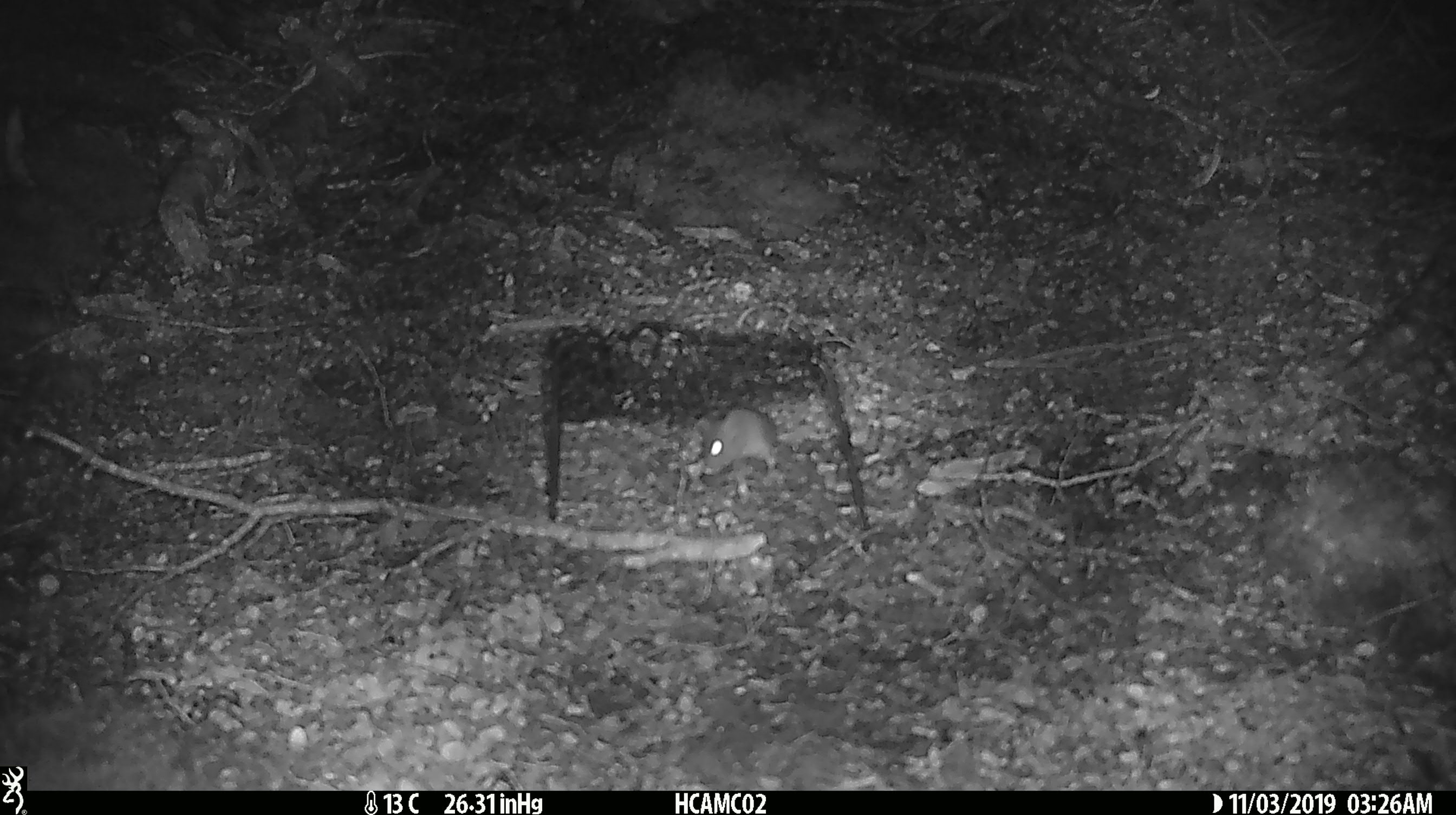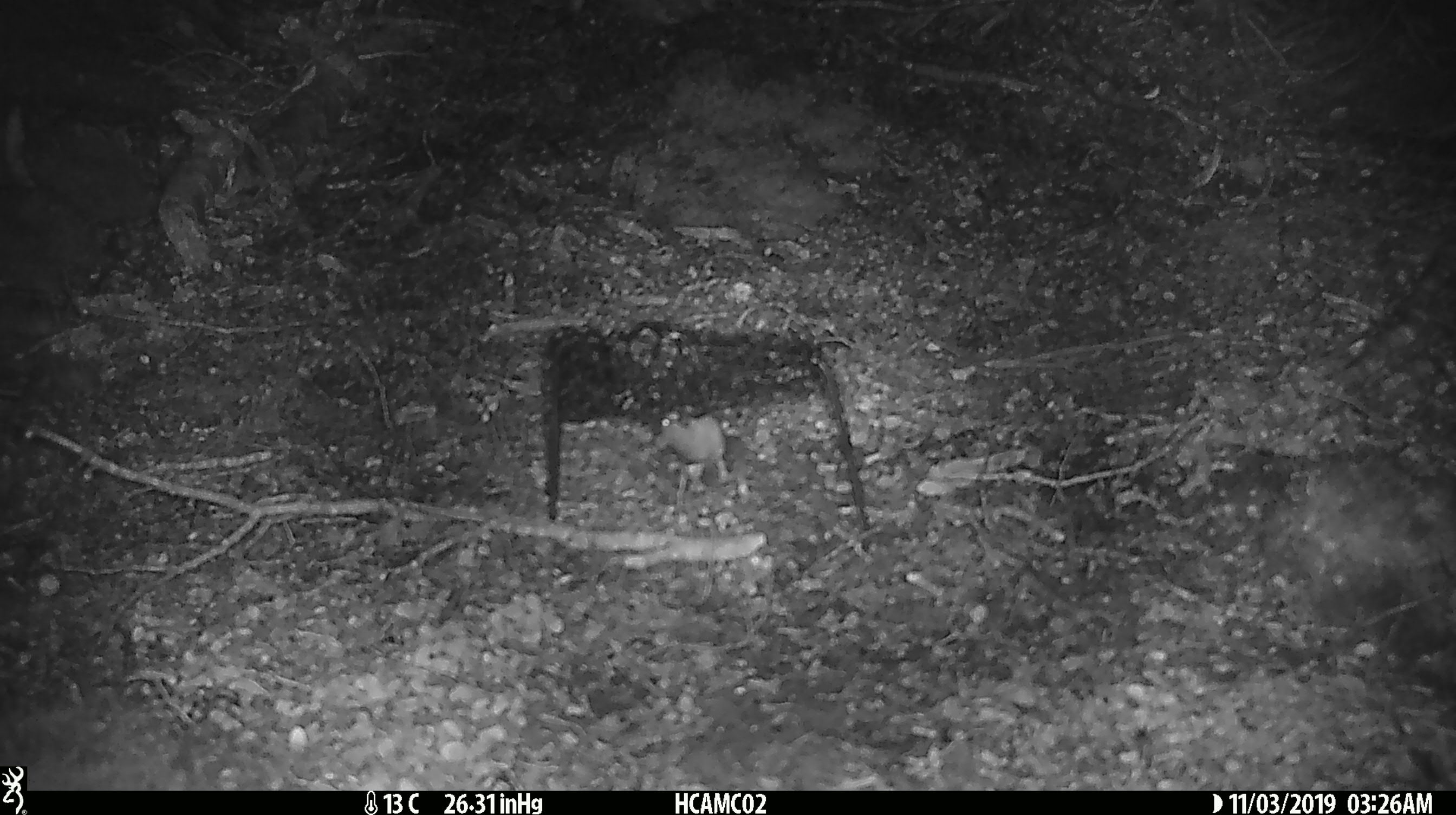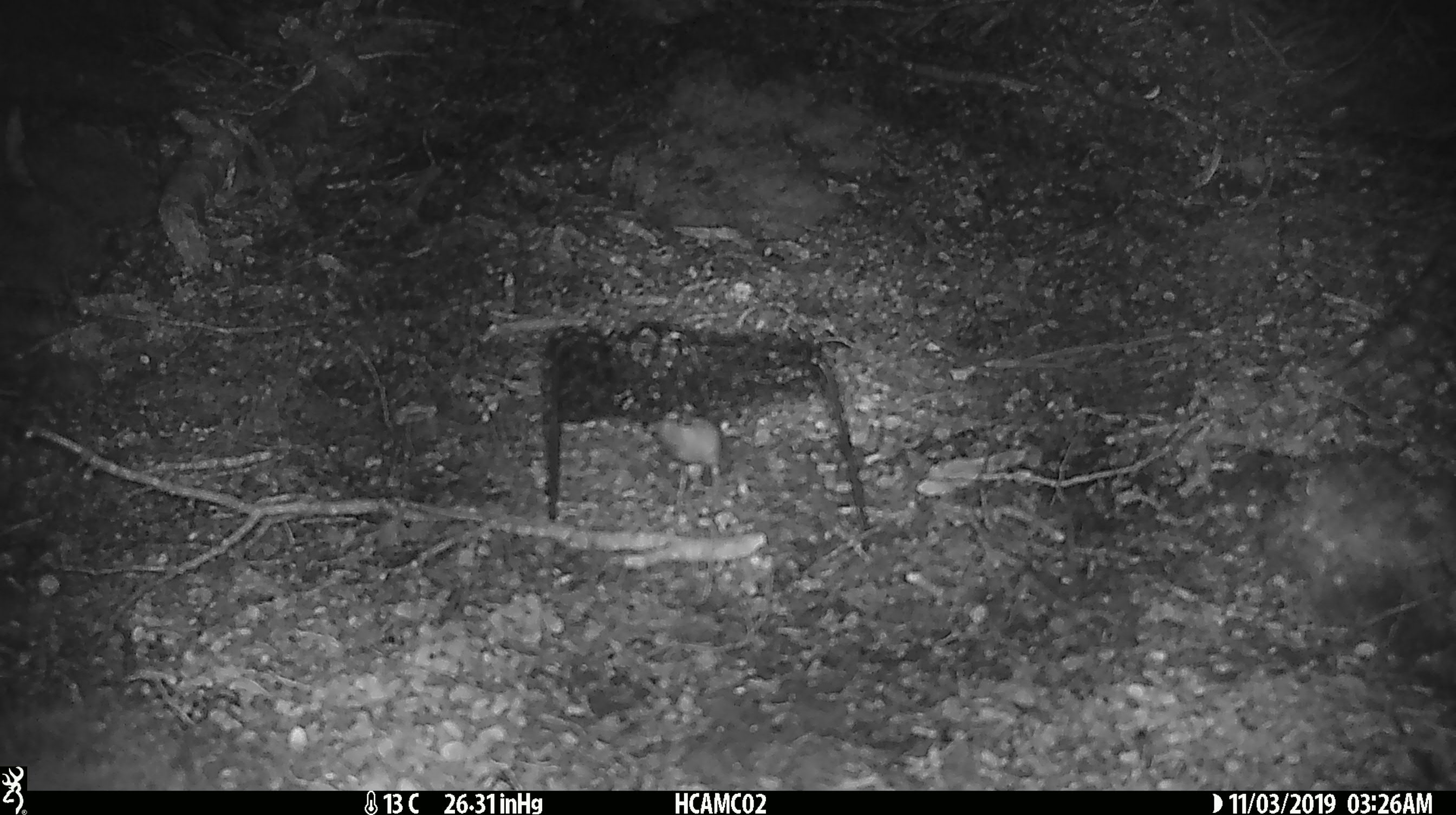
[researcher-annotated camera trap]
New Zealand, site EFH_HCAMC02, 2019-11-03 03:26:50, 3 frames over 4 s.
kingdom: Animalia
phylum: Chordata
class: Mammalia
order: Rodentia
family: Muridae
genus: Mus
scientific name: Mus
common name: mouse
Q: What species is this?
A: Mouse (Mus).